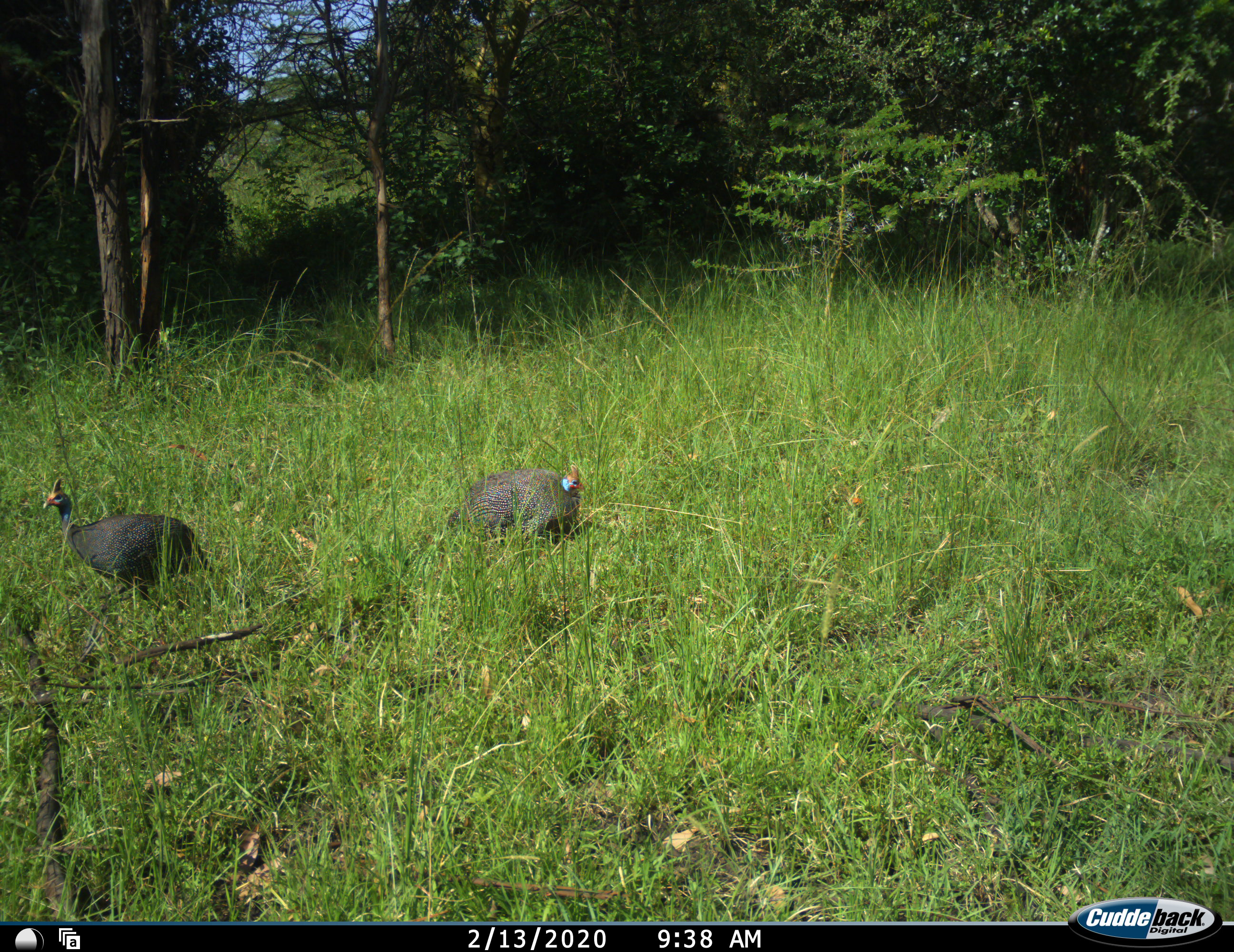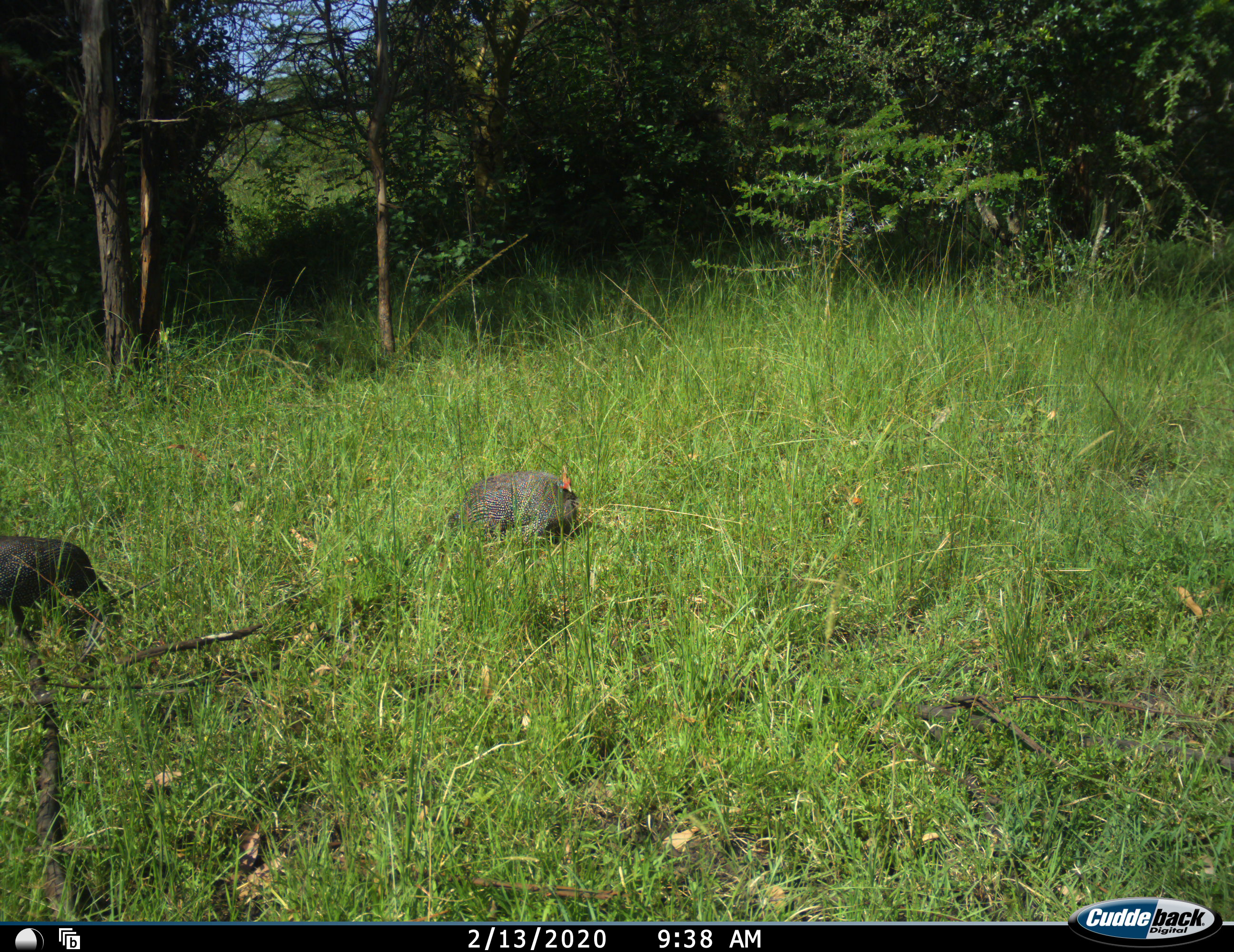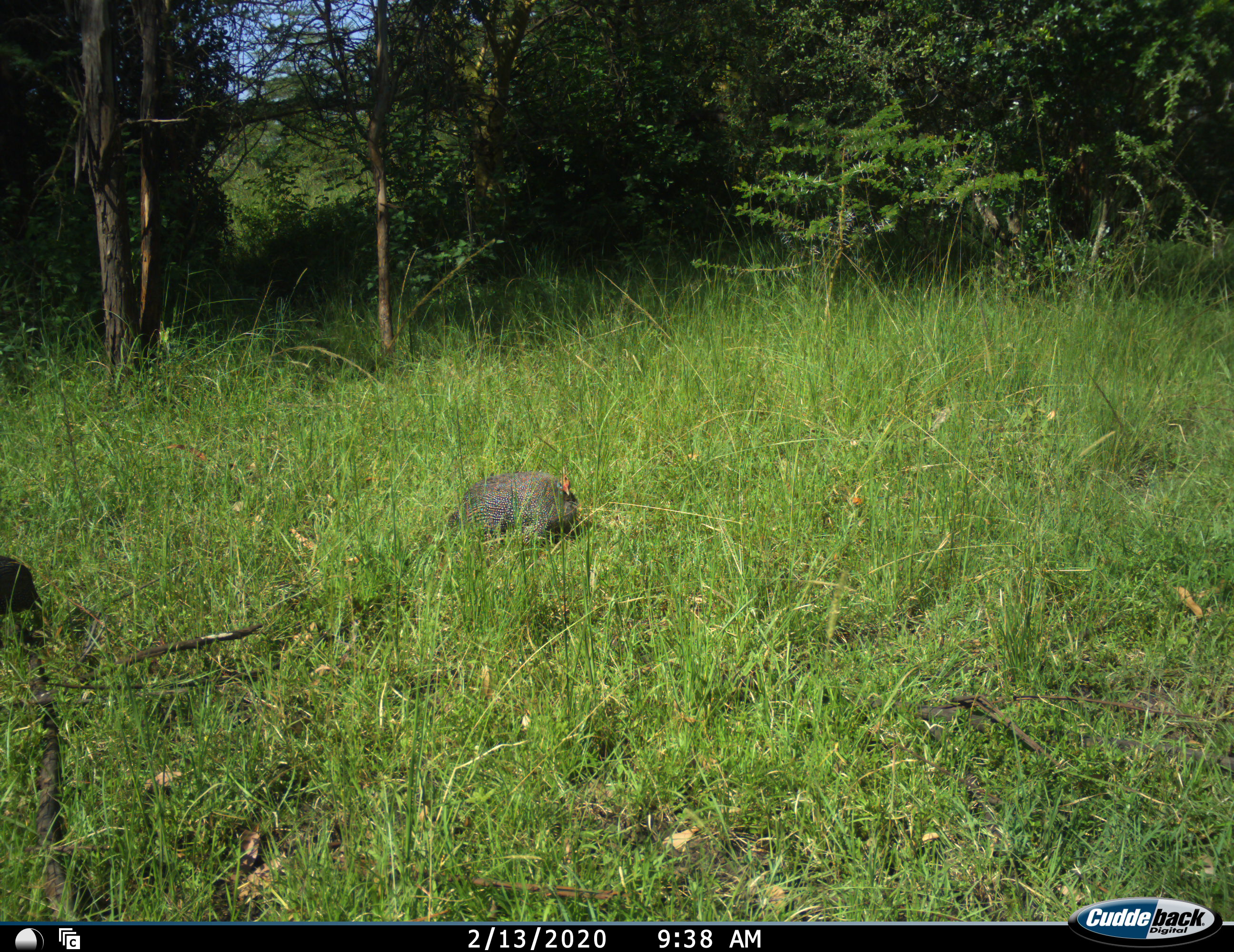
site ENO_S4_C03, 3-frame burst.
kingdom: Animalia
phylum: Chordata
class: Aves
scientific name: Aves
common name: bird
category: birdother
Birdother (bird) (Aves), count 2. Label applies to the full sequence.